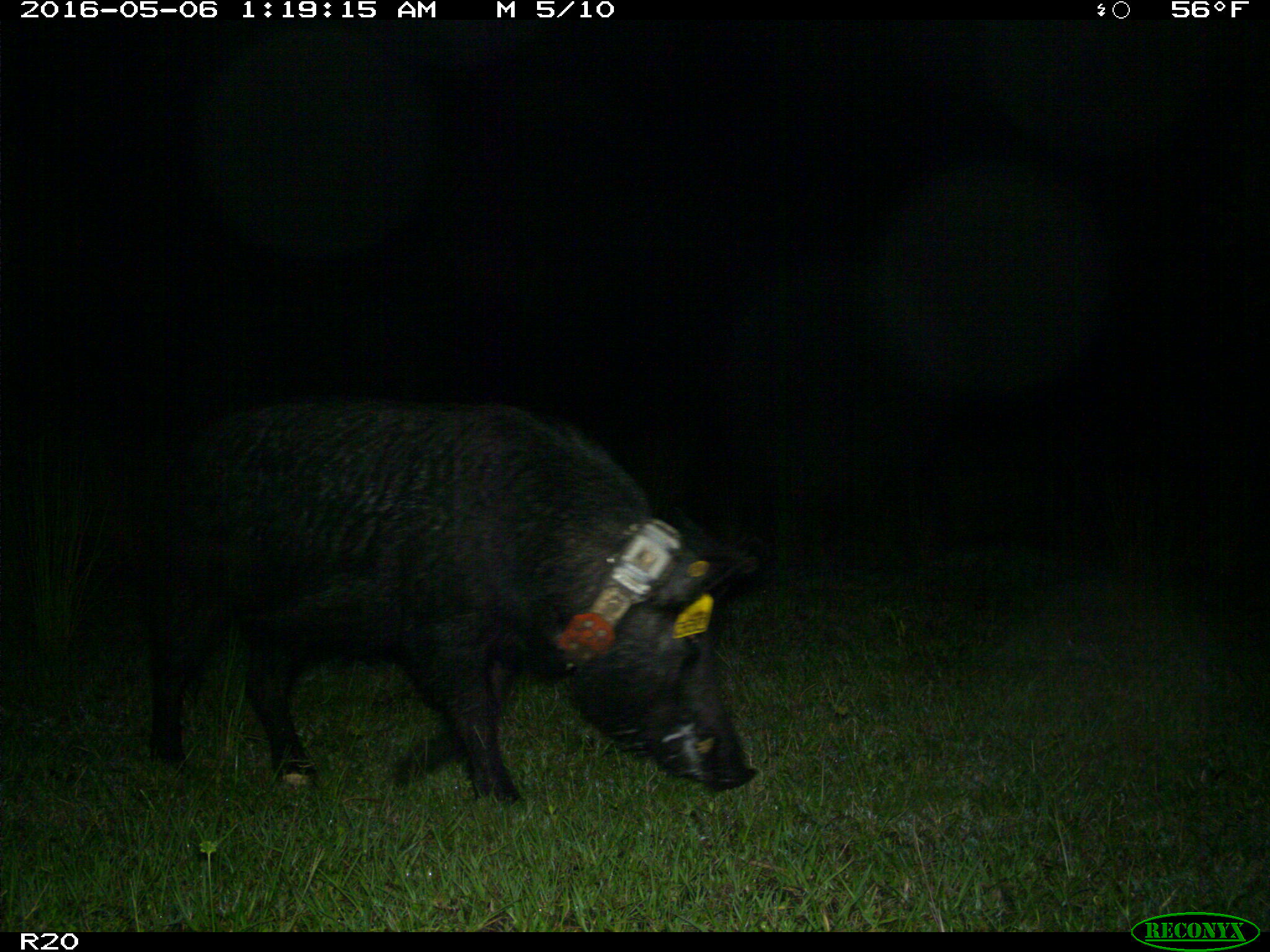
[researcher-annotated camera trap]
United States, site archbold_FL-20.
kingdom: Animalia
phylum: Chordata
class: Mammalia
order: Artiodactyla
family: Suidae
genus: Sus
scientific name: Sus scrofa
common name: wild boar